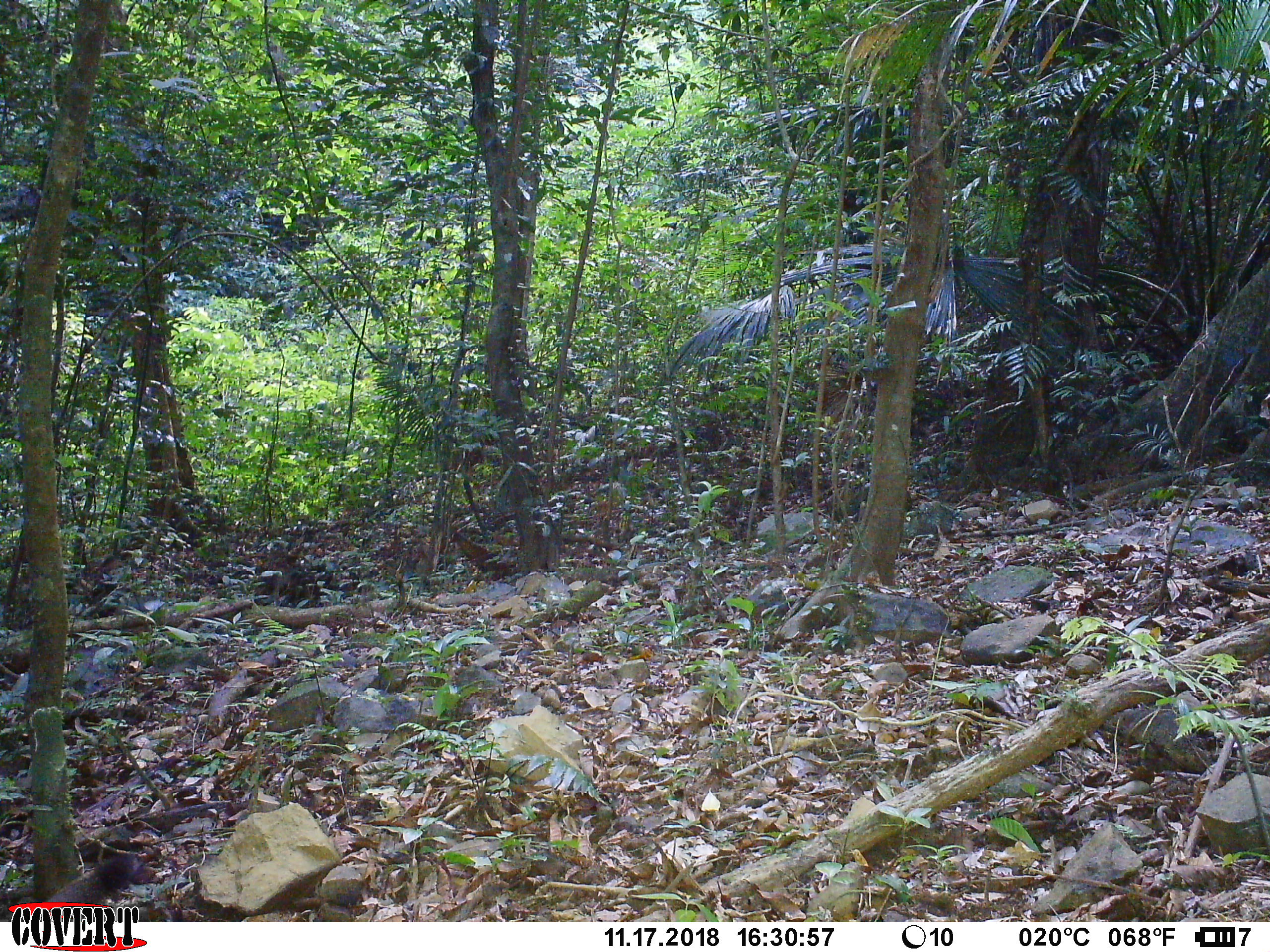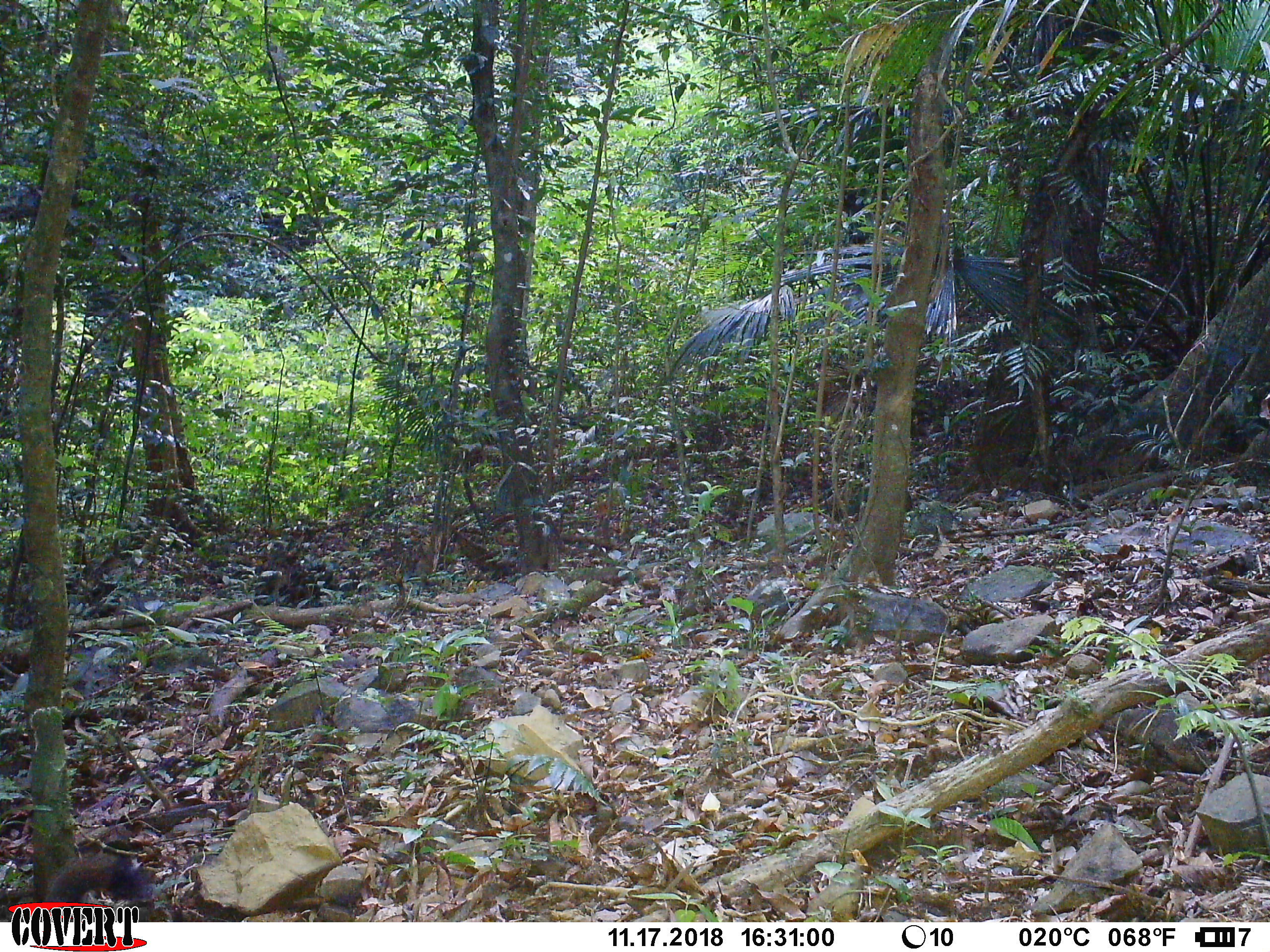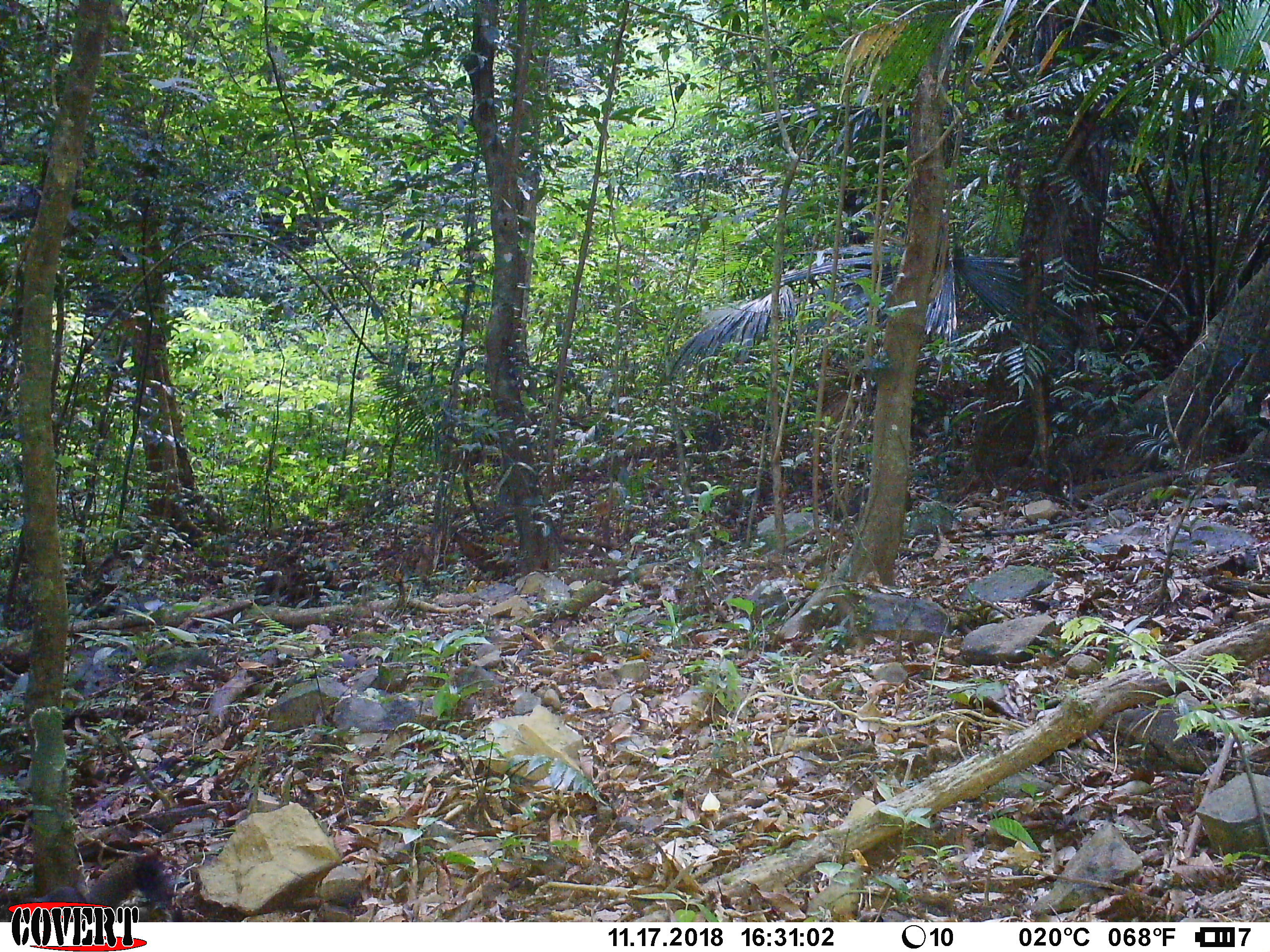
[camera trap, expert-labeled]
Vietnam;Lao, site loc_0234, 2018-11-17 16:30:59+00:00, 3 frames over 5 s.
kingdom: Animalia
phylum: Chordata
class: Mammalia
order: Rodentia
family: Sciuridae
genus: Callosciurus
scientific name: Callosciurus erythraeus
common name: pallas's squirrel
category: pallass squirrel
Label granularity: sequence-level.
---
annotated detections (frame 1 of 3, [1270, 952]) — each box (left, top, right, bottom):
pallass squirrel: (45, 851, 140, 922)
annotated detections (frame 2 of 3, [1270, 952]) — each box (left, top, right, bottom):
pallass squirrel: (42, 853, 154, 905)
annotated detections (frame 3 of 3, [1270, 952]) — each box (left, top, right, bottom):
pallass squirrel: (31, 852, 174, 917)